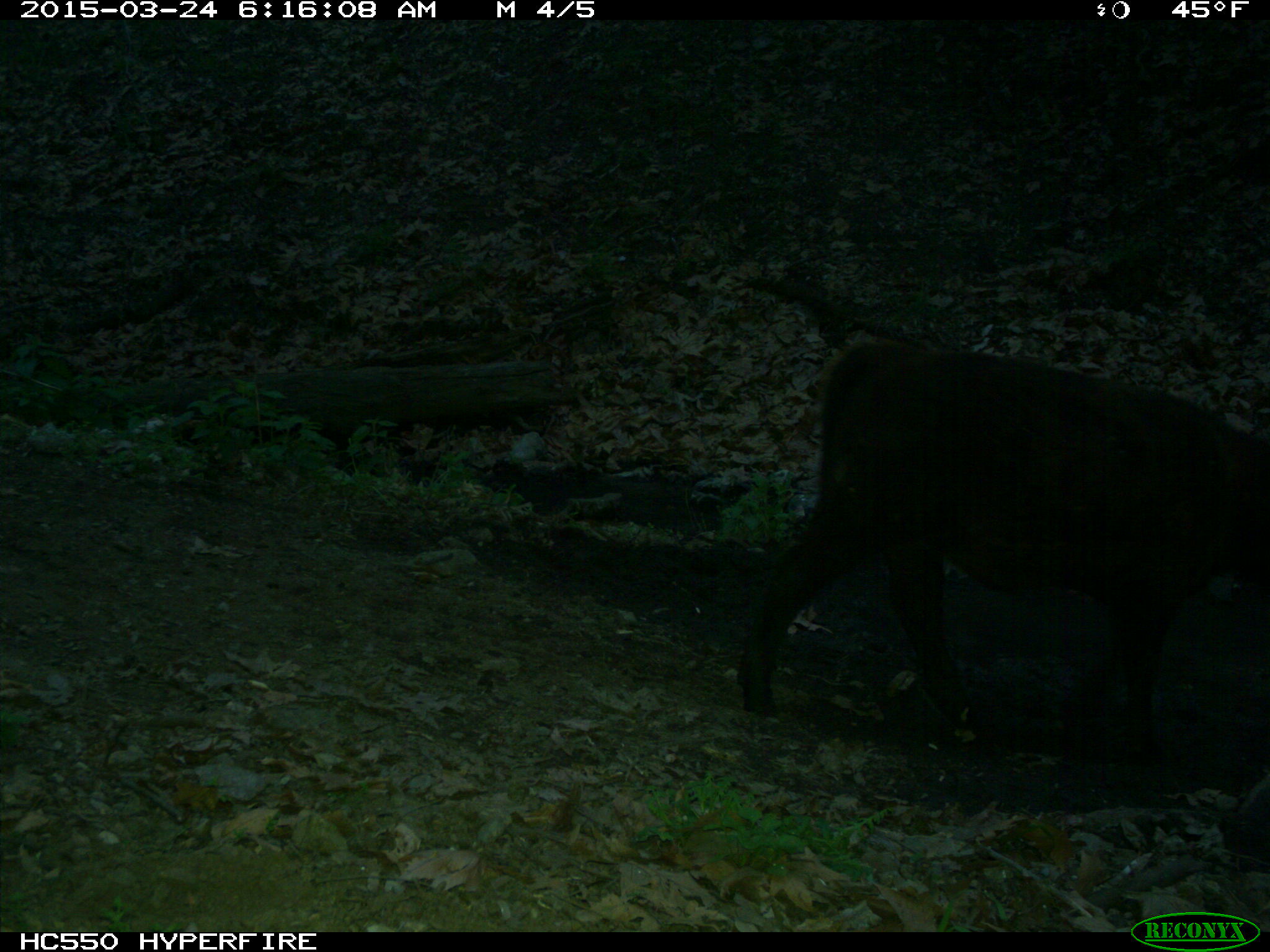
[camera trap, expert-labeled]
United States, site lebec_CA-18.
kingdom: Animalia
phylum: Chordata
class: Mammalia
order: Artiodactyla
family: Bovidae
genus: Bos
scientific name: Bos taurus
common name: domestic cow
Bos taurus (domestic cow).